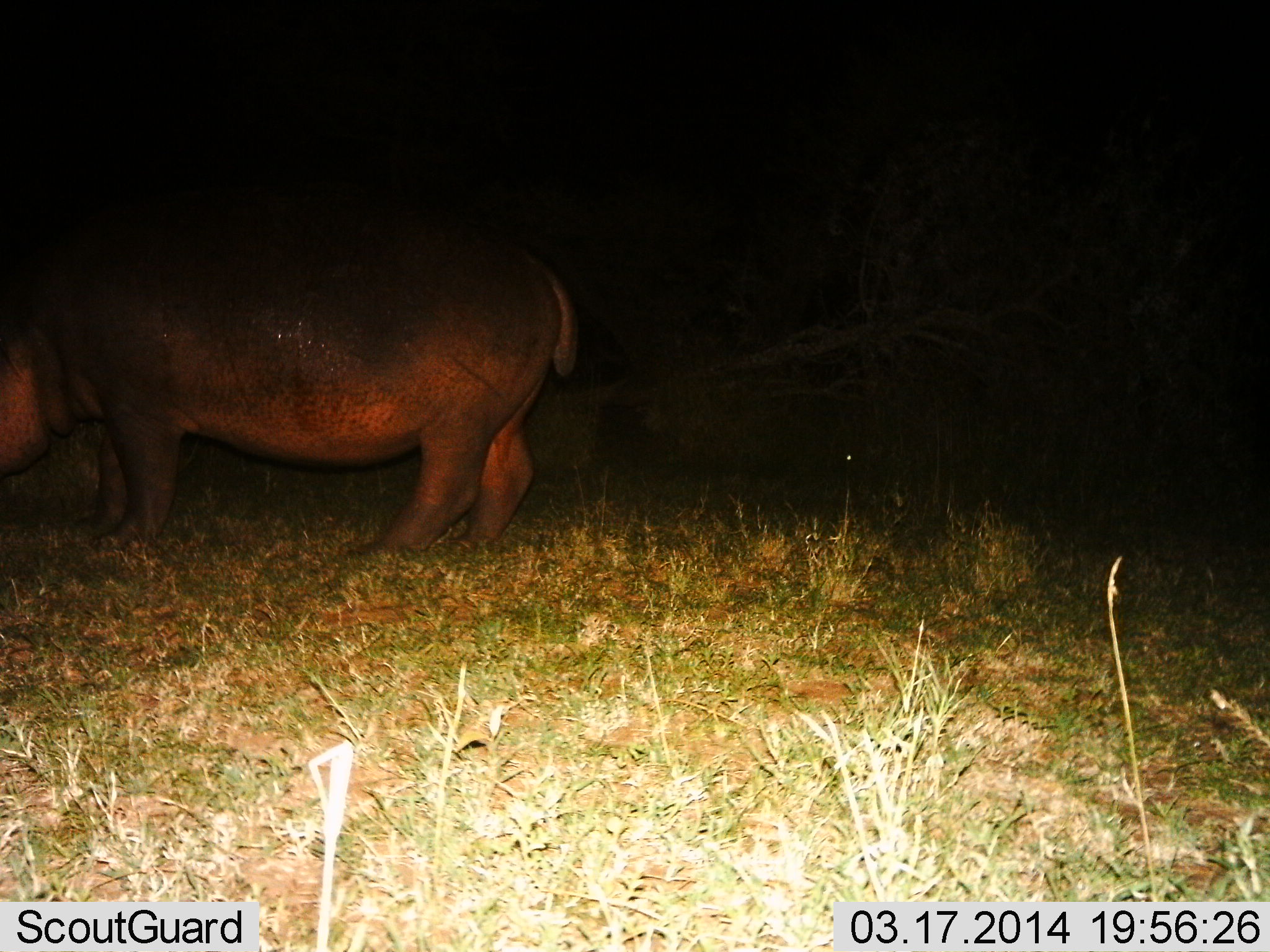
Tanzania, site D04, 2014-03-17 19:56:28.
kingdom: Animalia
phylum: Chordata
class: Mammalia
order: Artiodactyla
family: Hippopotamidae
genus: Hippopotamus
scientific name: Hippopotamus amphibius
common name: hippopotamus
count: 1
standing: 100%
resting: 0%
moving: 0%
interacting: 0%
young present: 0%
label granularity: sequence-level